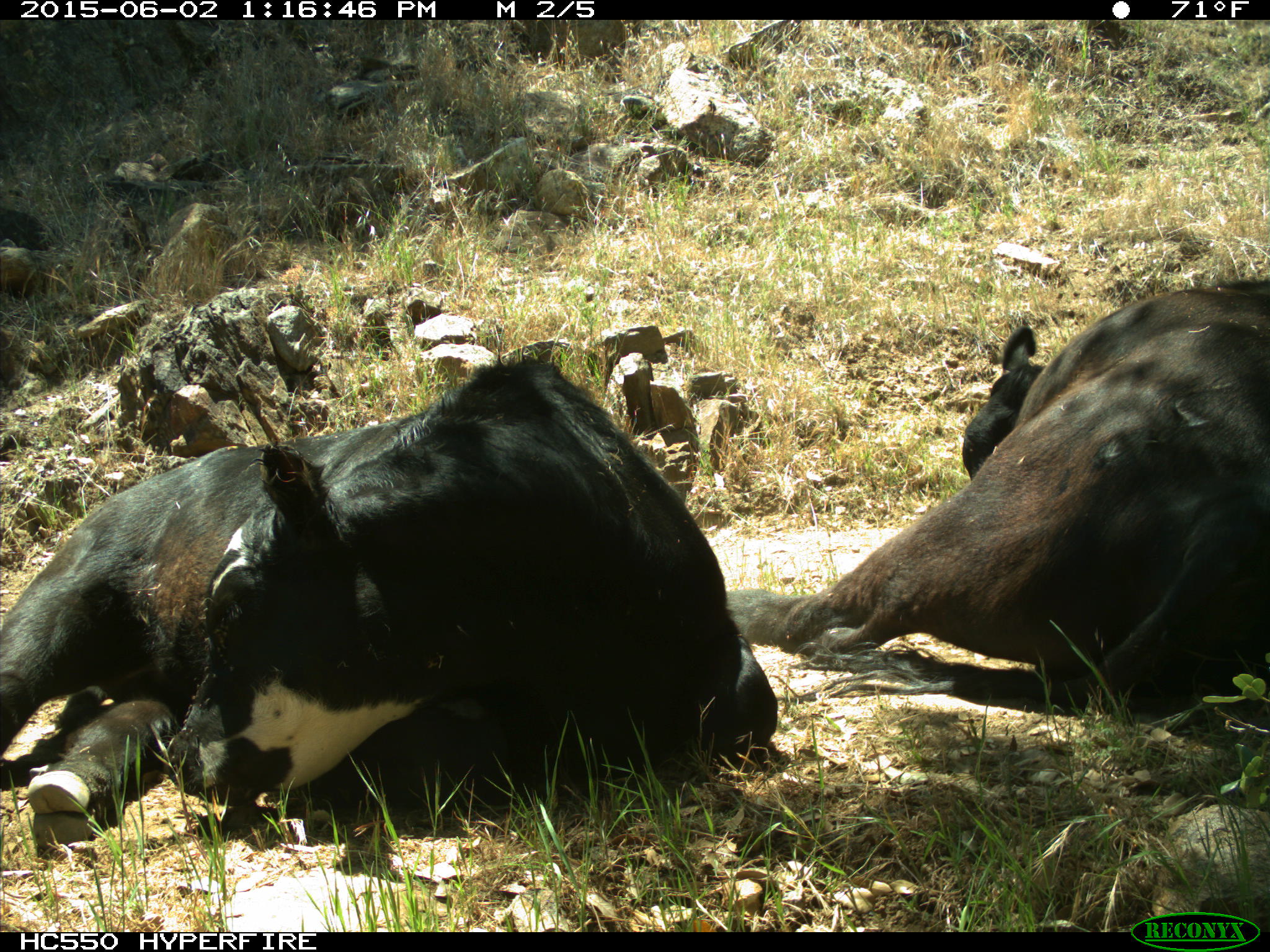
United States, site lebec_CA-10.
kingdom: Animalia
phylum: Chordata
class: Mammalia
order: Artiodactyla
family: Bovidae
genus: Bos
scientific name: Bos taurus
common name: domestic cow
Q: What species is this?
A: Bos taurus (domestic cow).